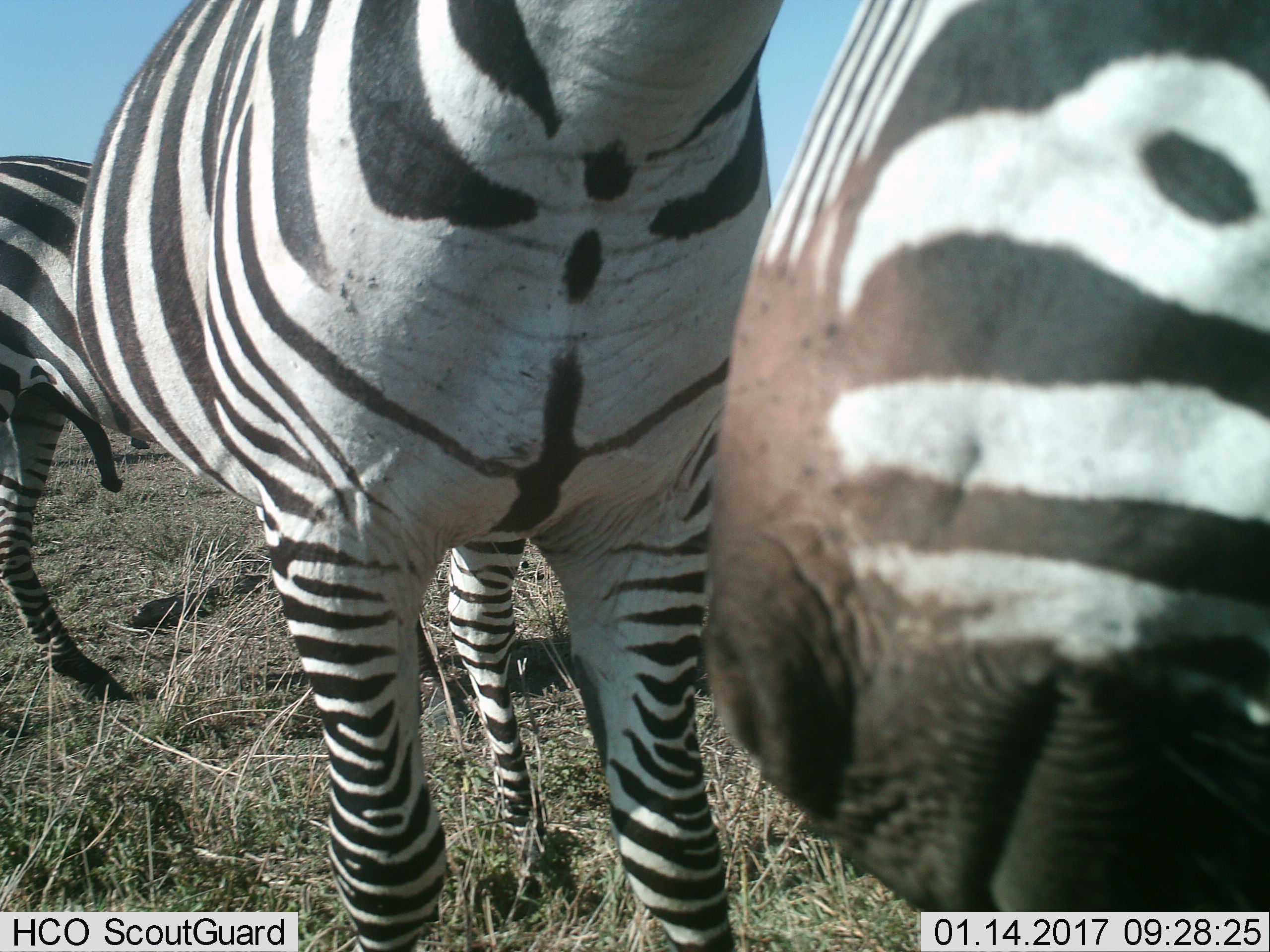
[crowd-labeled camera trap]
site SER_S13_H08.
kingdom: Animalia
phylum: Chordata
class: Mammalia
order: Perissodactyla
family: Equidae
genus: Equus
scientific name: Equus quagga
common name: plains zebra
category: zebraplains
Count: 3.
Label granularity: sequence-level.